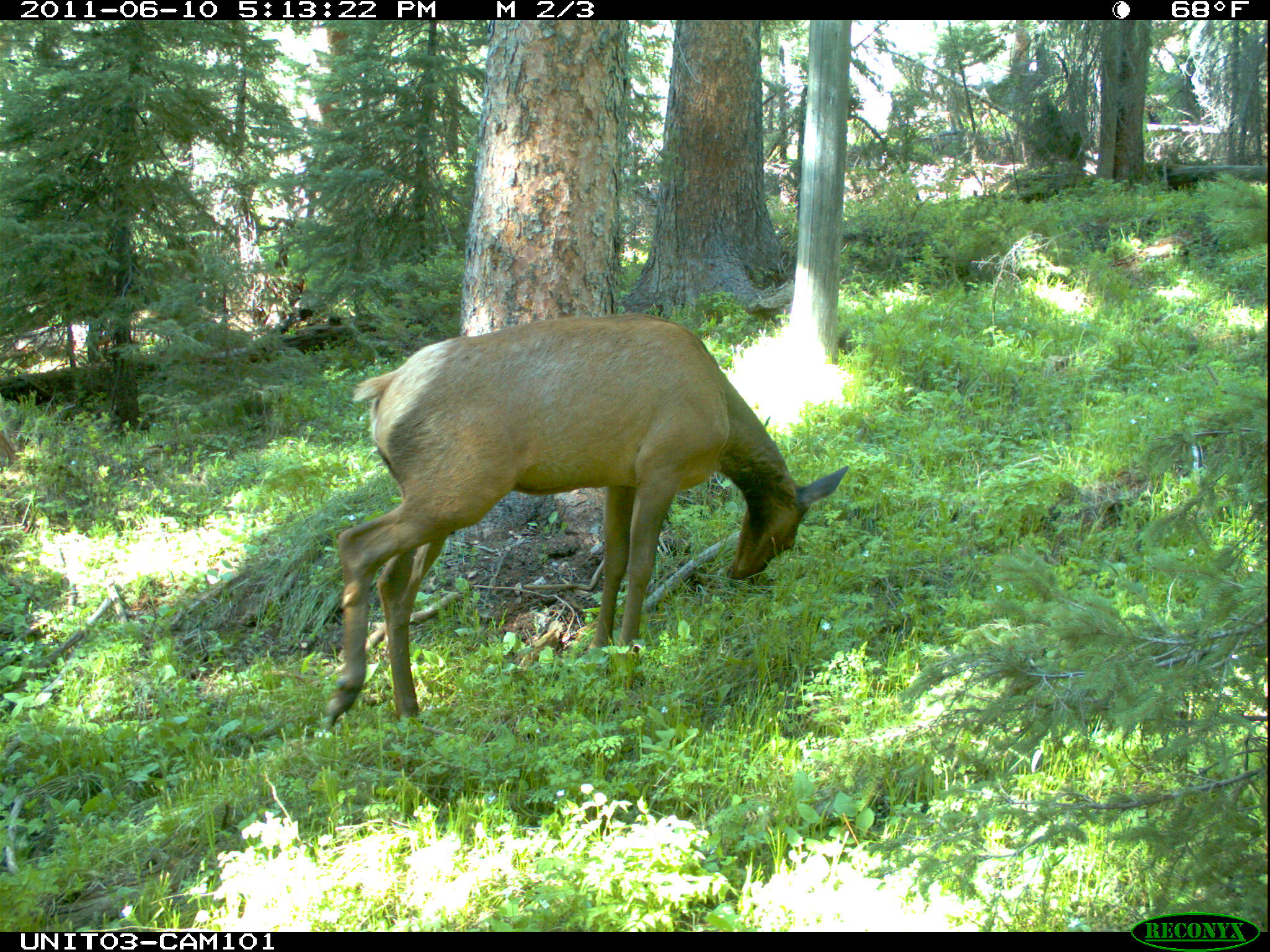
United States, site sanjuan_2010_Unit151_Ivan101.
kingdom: Animalia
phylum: Chordata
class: Mammalia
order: Artiodactyla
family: Cervidae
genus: Cervus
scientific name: Cervus elaphus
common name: red deer